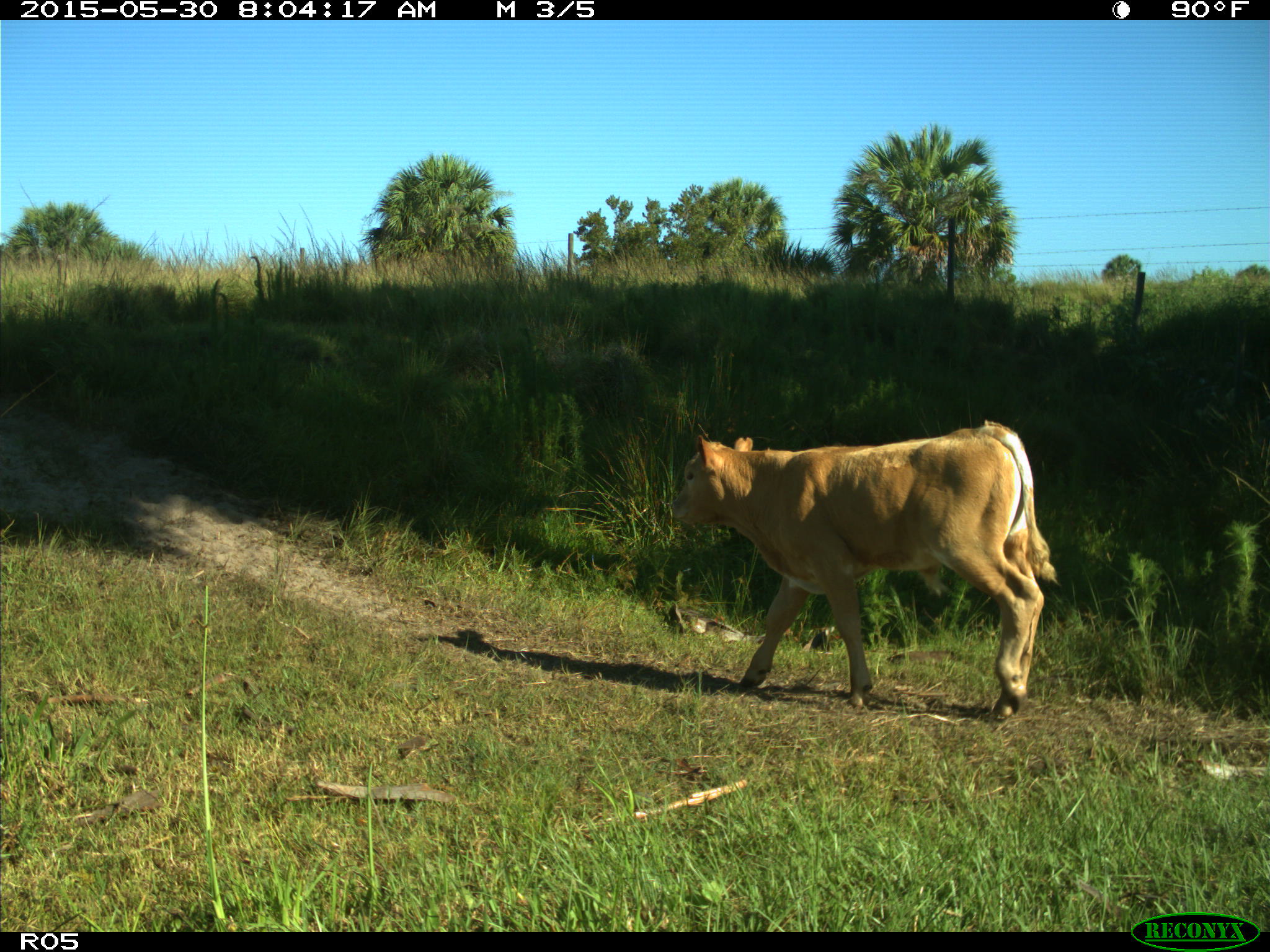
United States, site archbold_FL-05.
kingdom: Animalia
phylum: Chordata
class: Mammalia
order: Artiodactyla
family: Bovidae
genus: Bos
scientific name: Bos taurus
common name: domestic cow